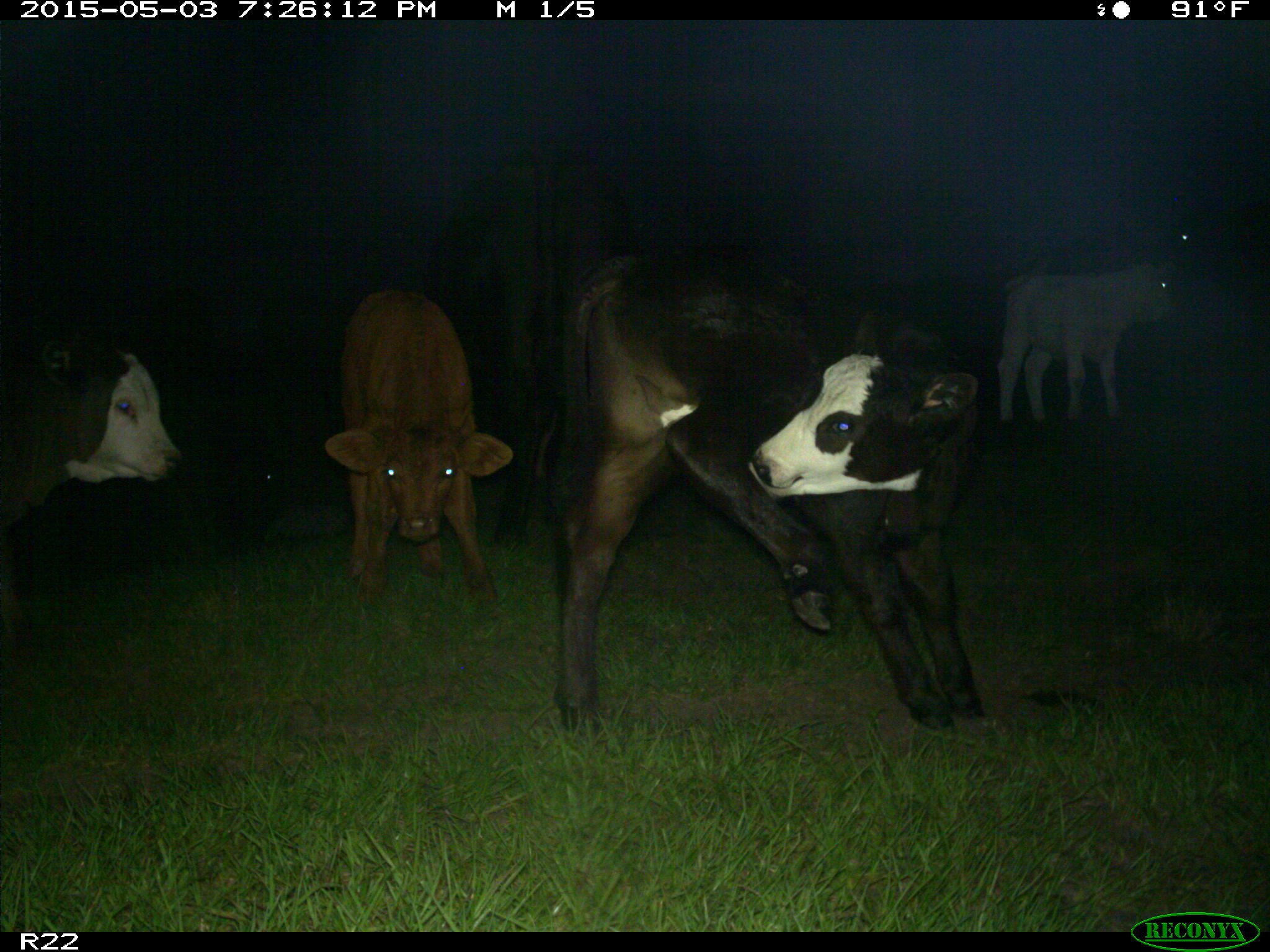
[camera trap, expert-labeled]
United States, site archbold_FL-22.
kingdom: Animalia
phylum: Chordata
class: Mammalia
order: Artiodactyla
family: Bovidae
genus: Bos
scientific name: Bos taurus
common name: domestic cow